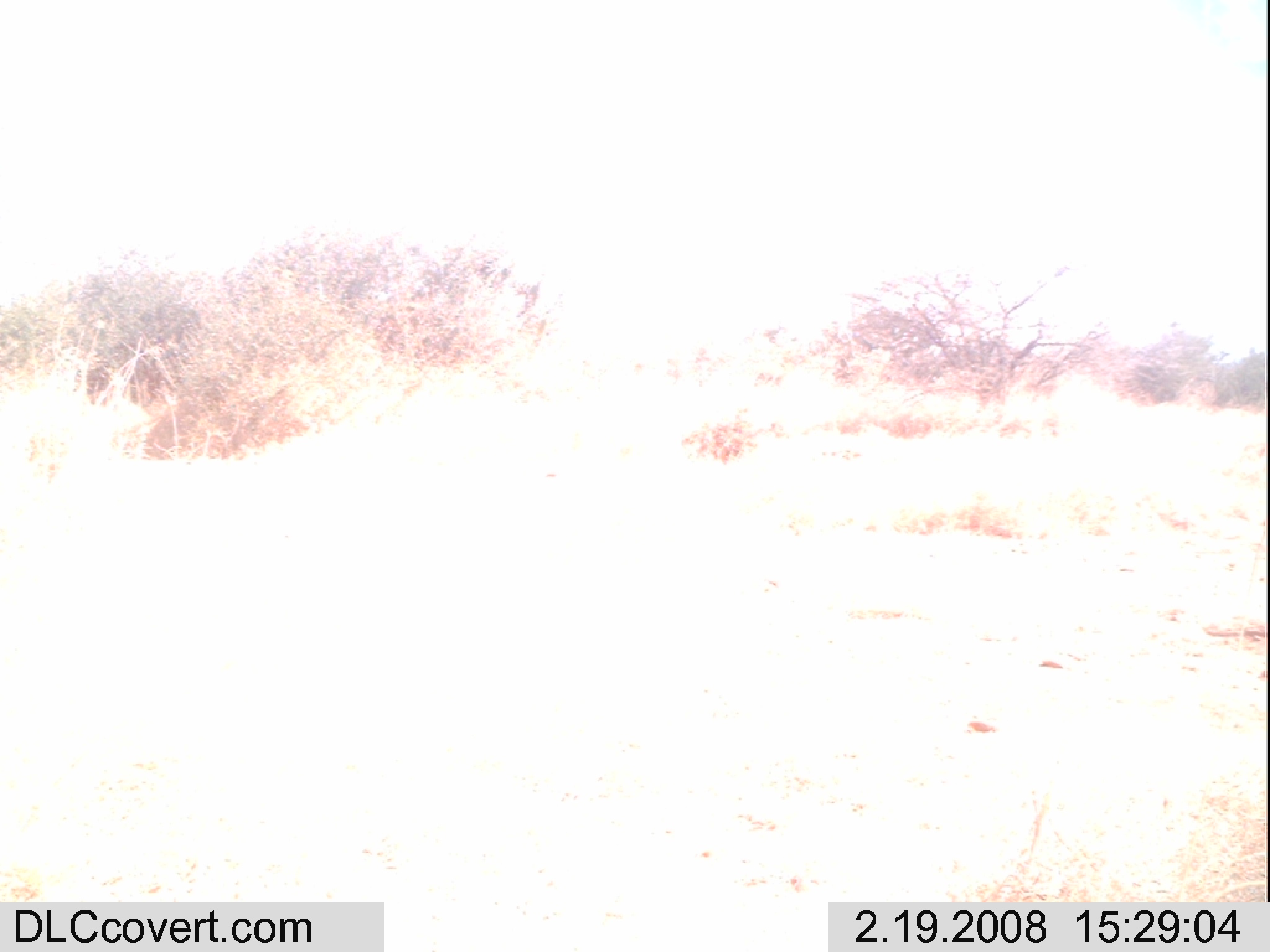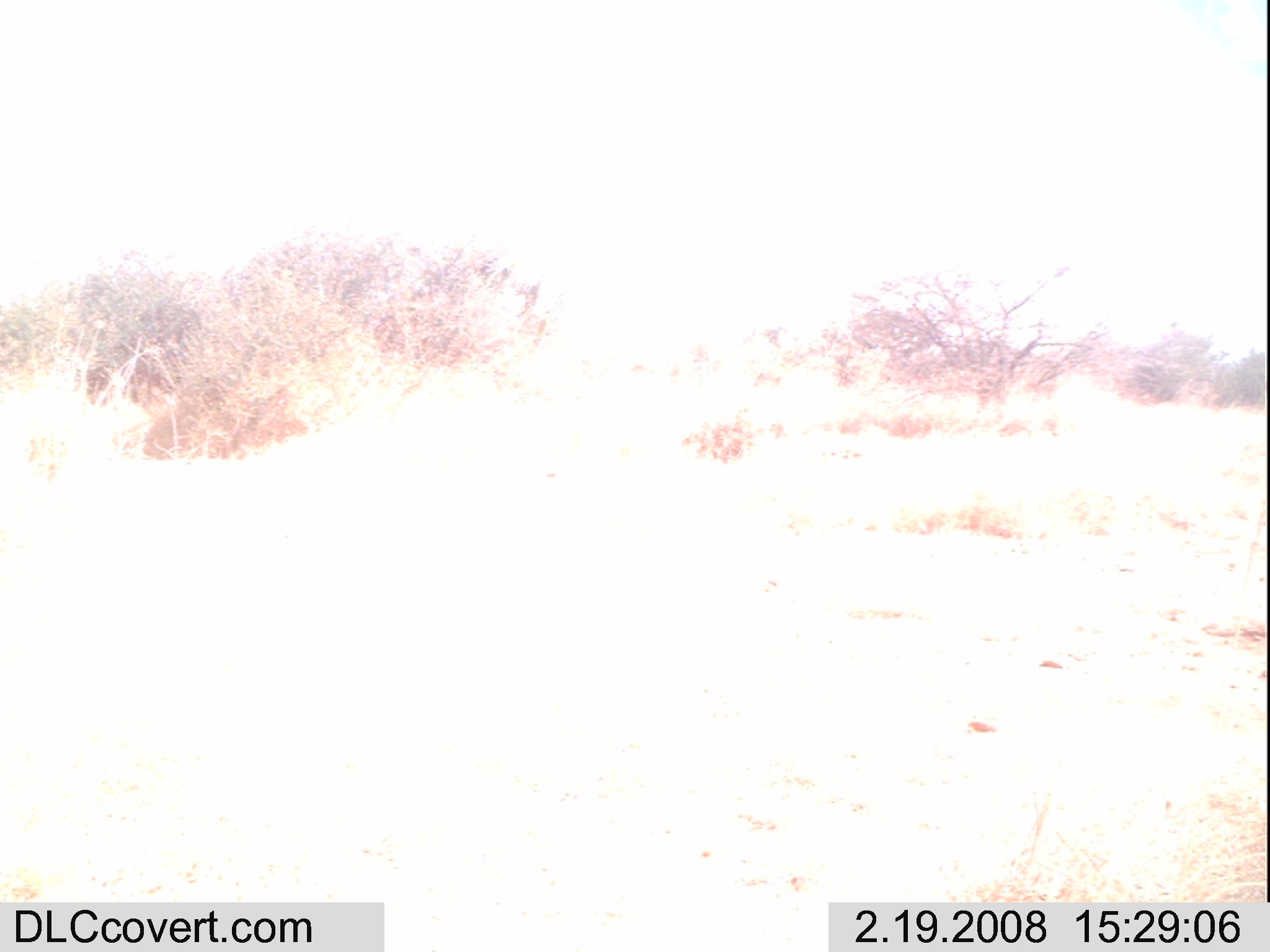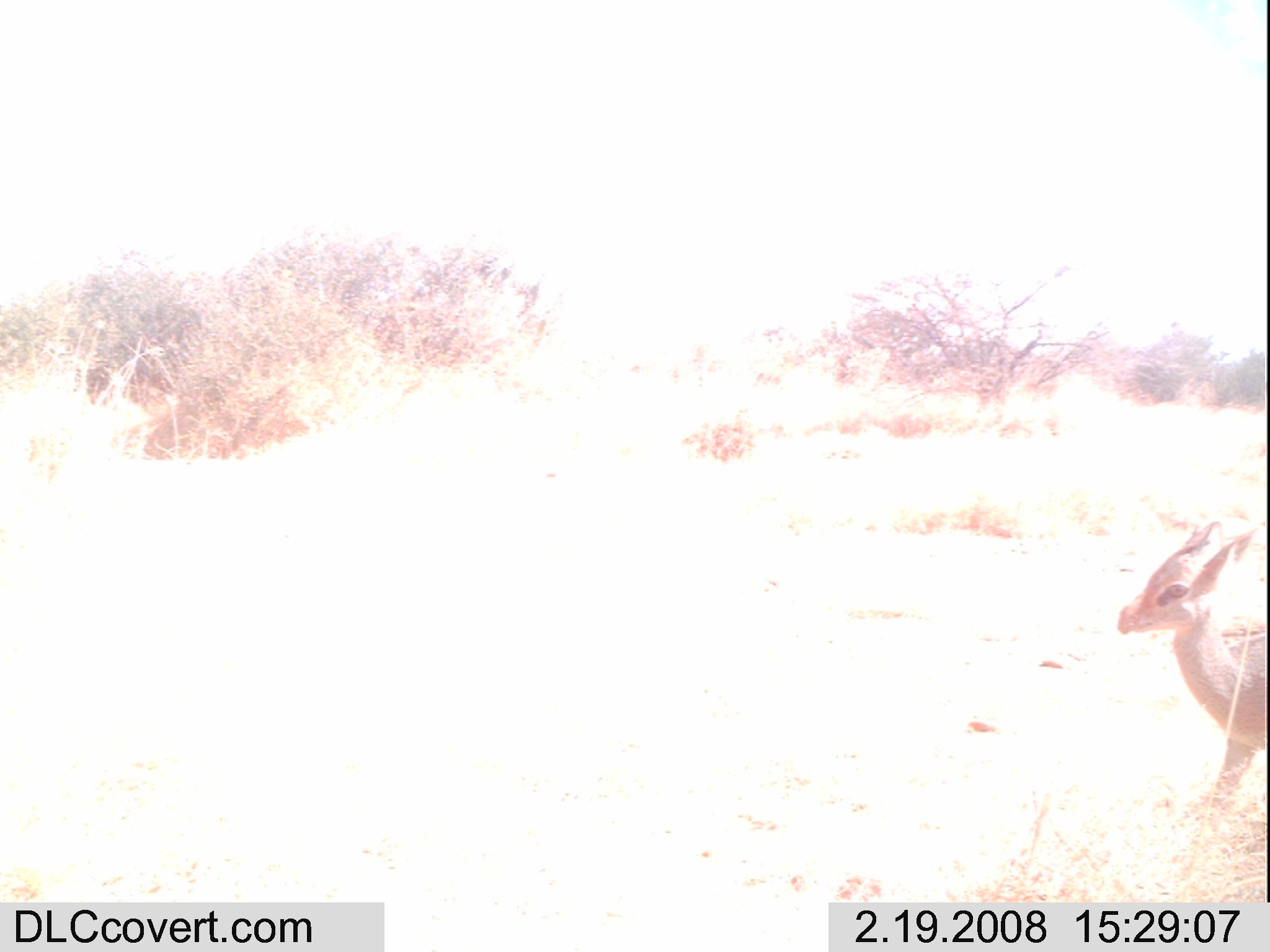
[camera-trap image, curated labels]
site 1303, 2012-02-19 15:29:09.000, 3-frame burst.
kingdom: Animalia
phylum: Chordata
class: Mammalia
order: Artiodactyla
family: Bovidae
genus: Madoqua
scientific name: Madoqua guentheri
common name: günther's dik-dik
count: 1